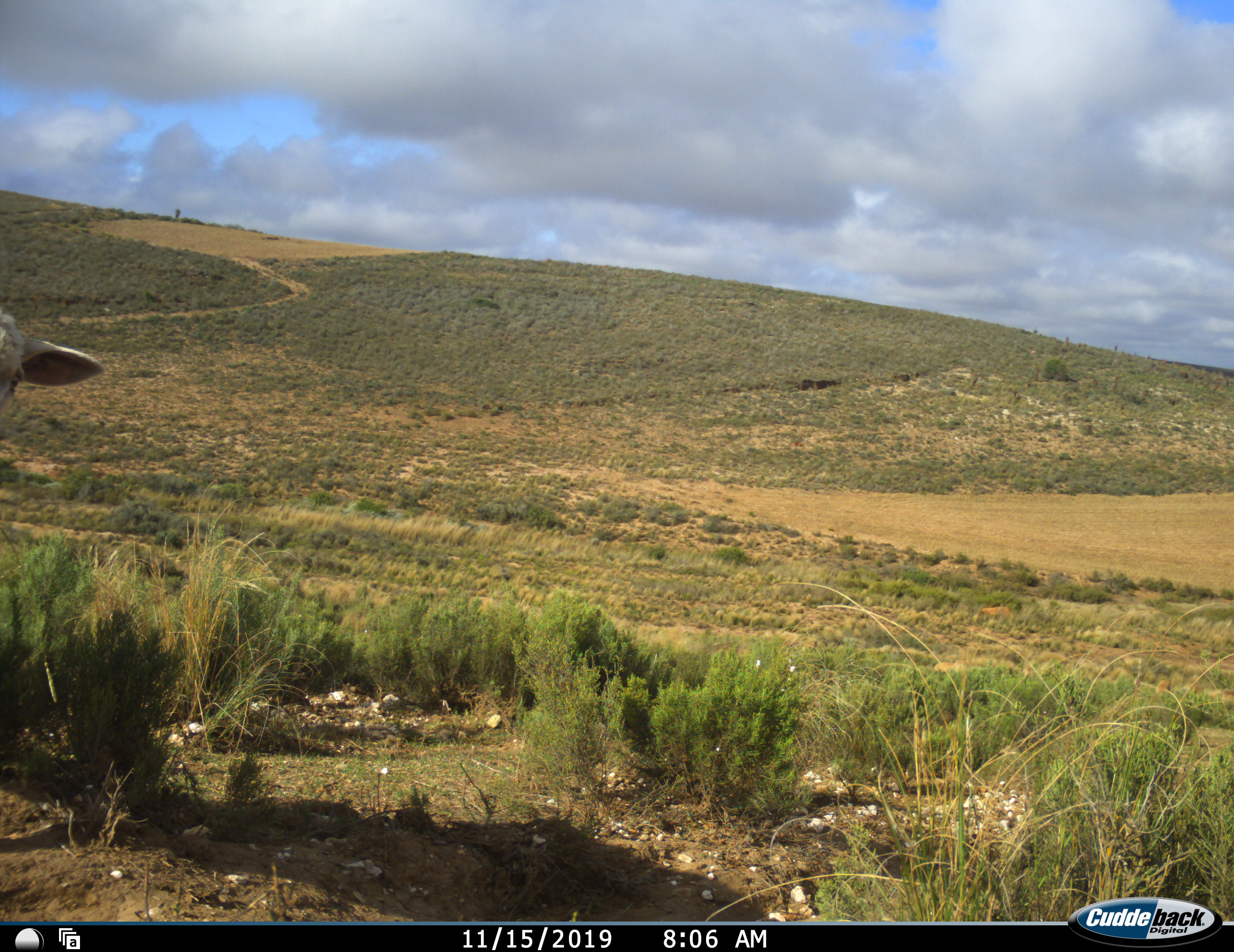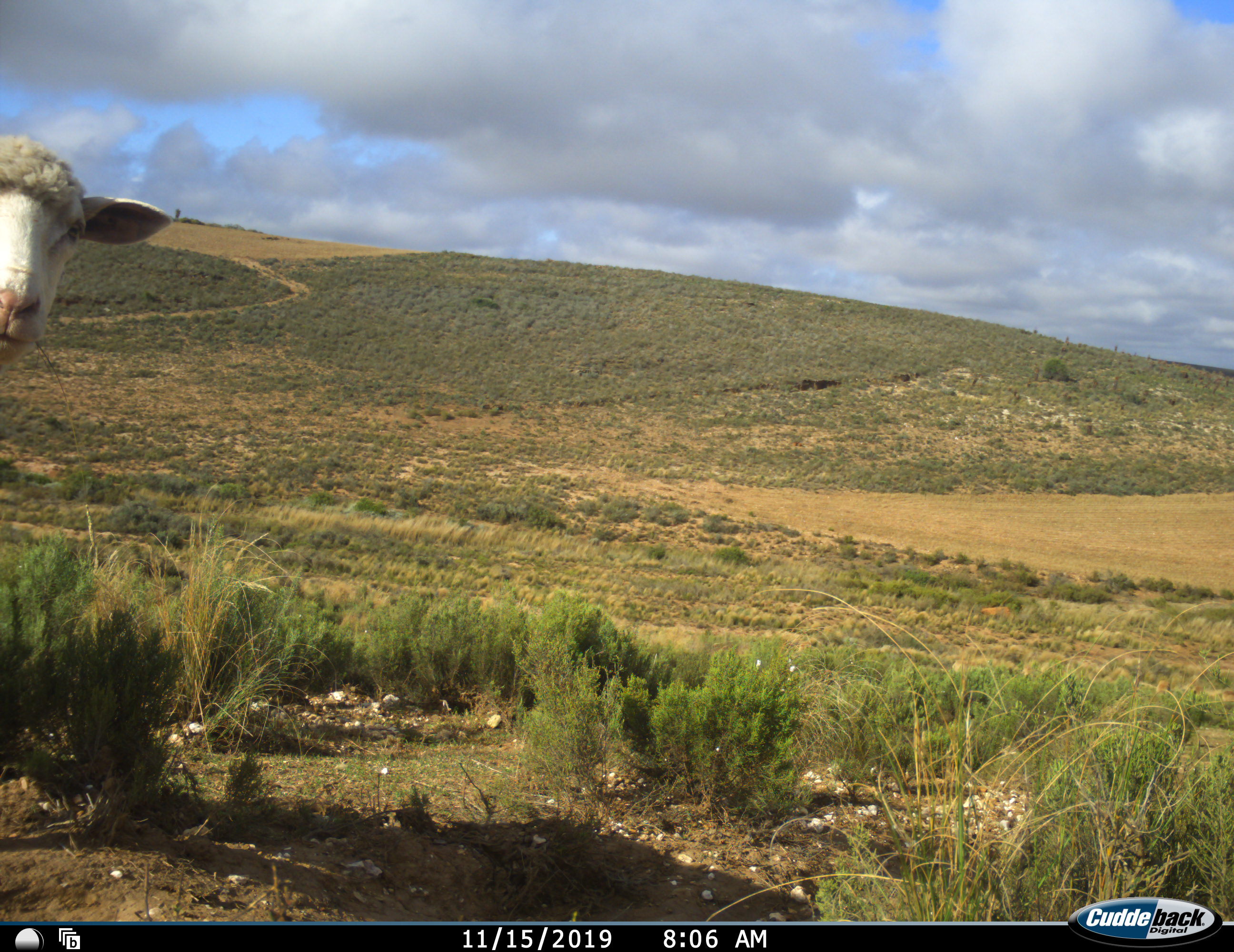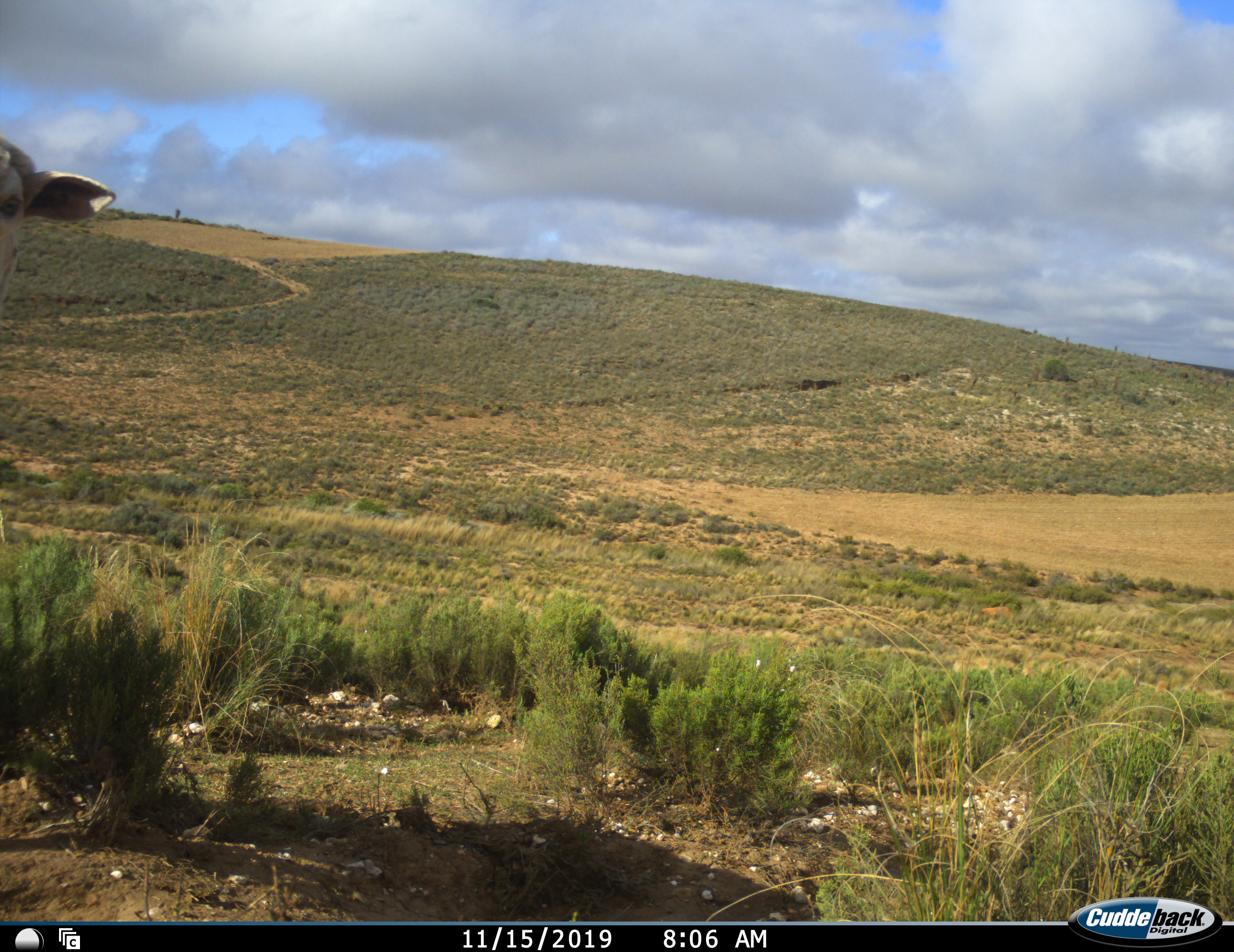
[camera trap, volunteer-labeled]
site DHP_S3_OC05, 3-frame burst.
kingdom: Animalia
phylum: Chordata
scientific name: Vertebrata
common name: domestic animal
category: domesticanimal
Domesticanimal (domestic animal) (Vertebrata), count 1. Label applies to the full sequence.